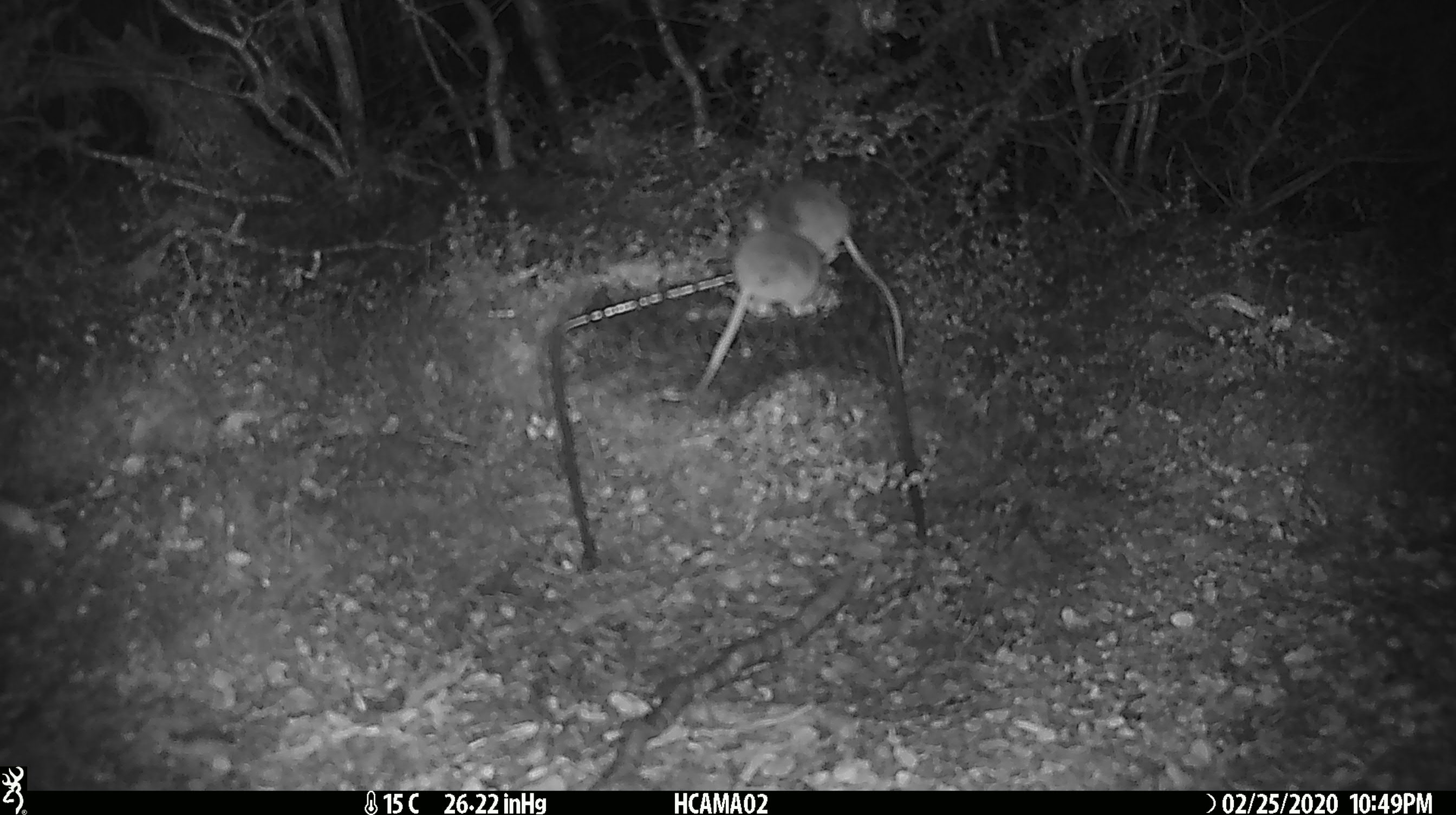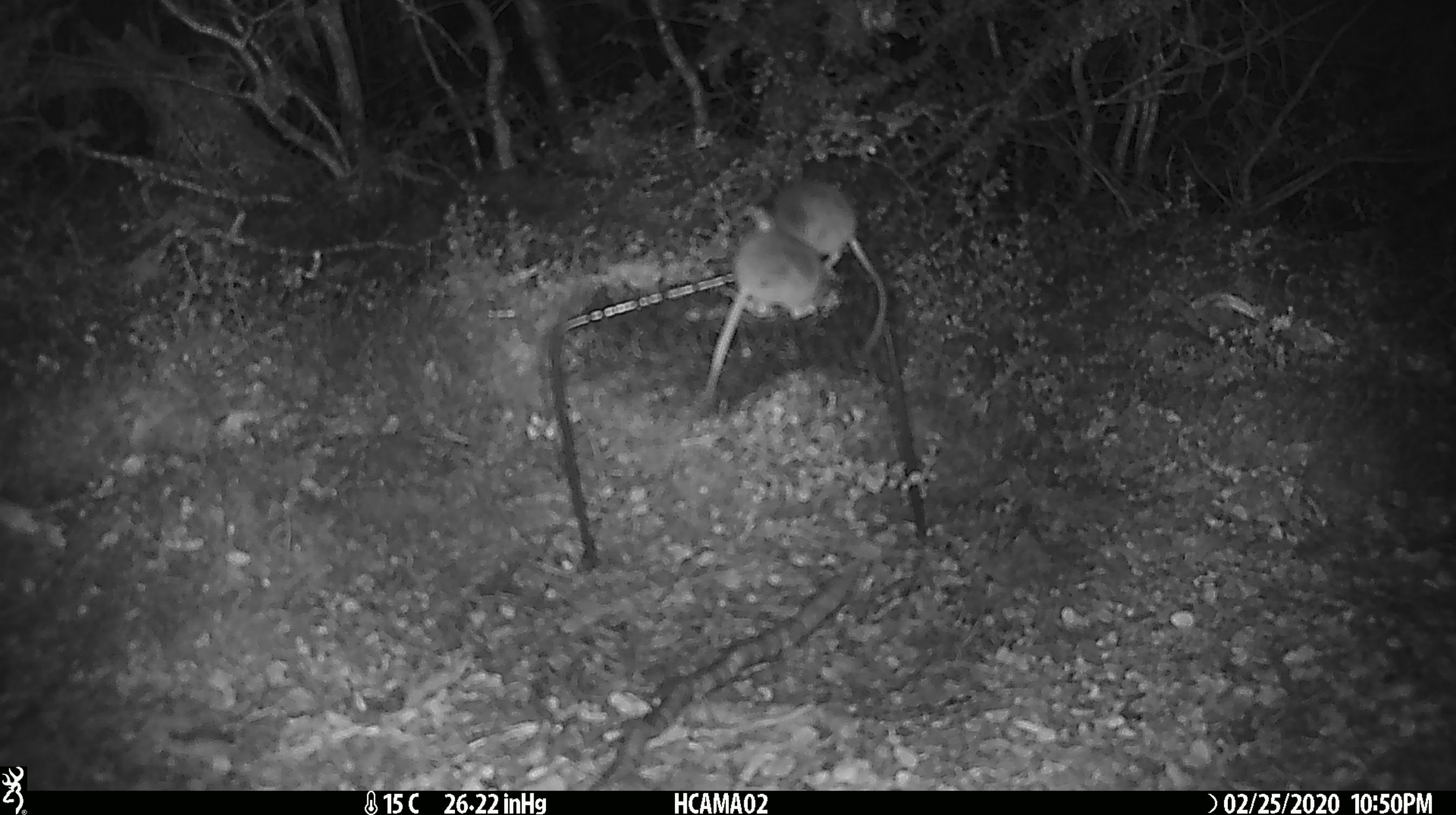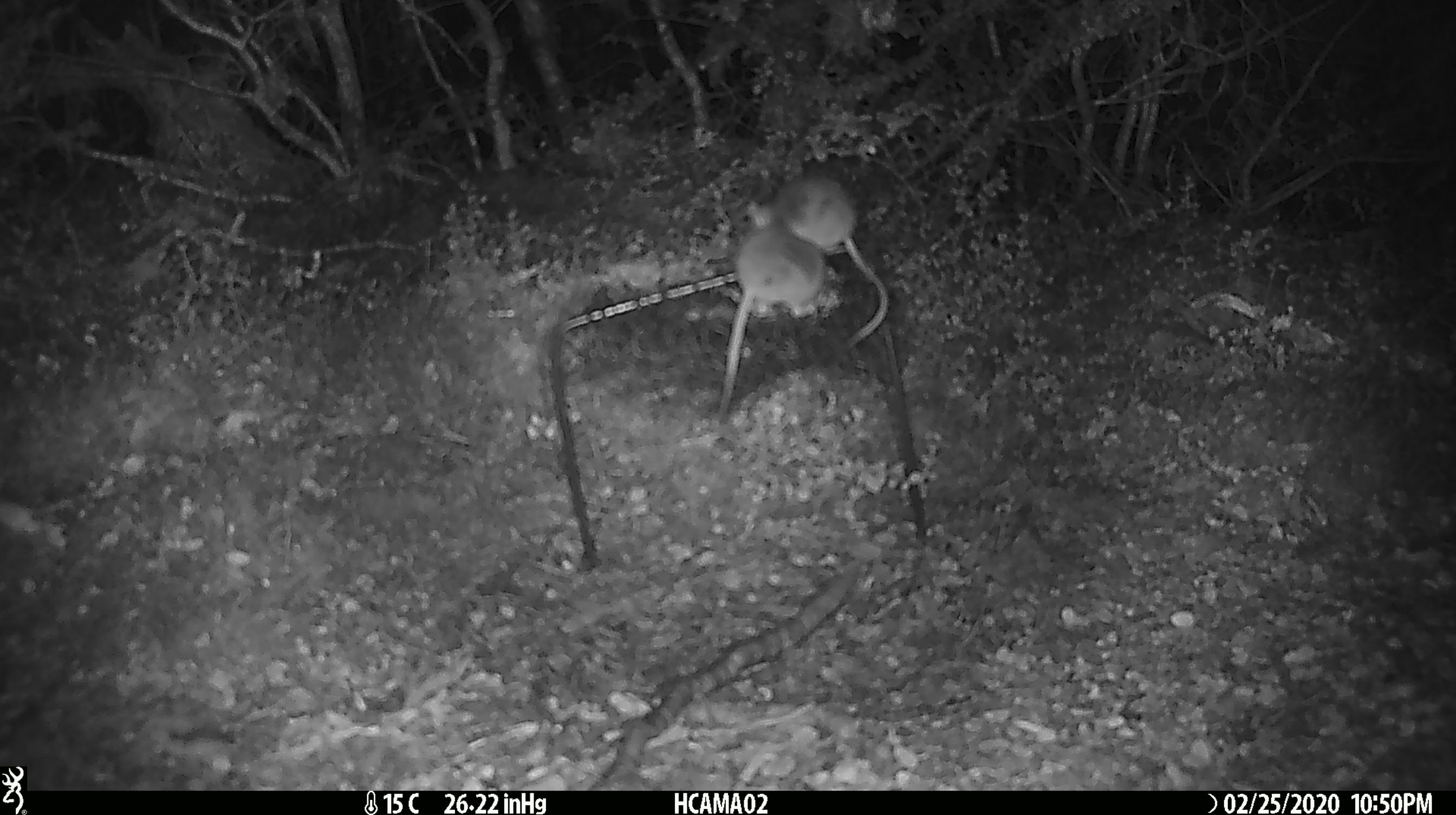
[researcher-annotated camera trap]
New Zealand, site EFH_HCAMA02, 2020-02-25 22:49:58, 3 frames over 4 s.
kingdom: Animalia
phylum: Chordata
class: Mammalia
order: Rodentia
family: Muridae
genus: Mus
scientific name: Mus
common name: mouse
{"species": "mouse (Mus)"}